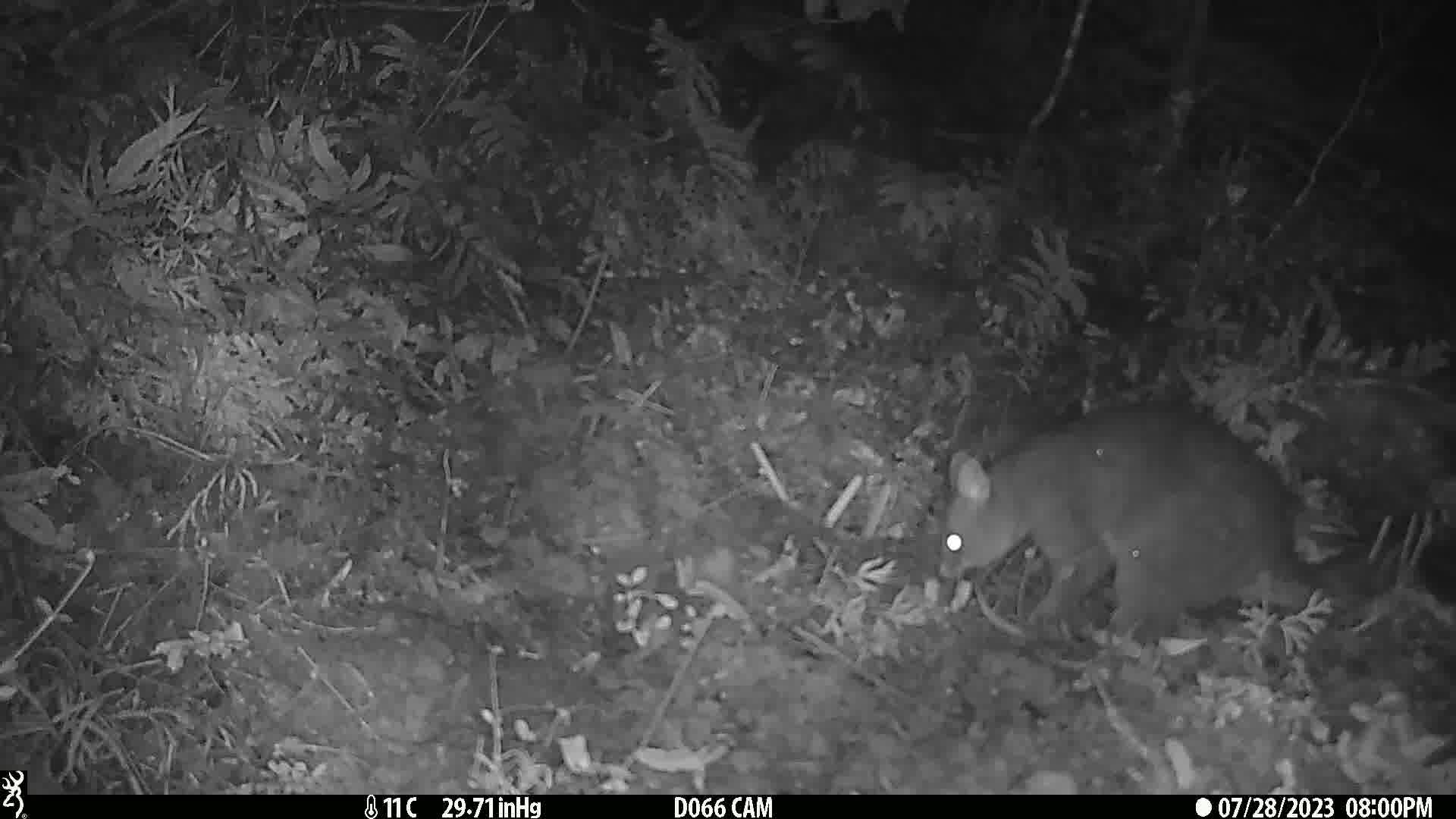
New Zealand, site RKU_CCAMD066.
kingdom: Animalia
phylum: Chordata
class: Mammalia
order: Diprotodontia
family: Phalangeridae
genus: Trichosurus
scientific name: Trichosurus vulpecula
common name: common brushtail possum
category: possum